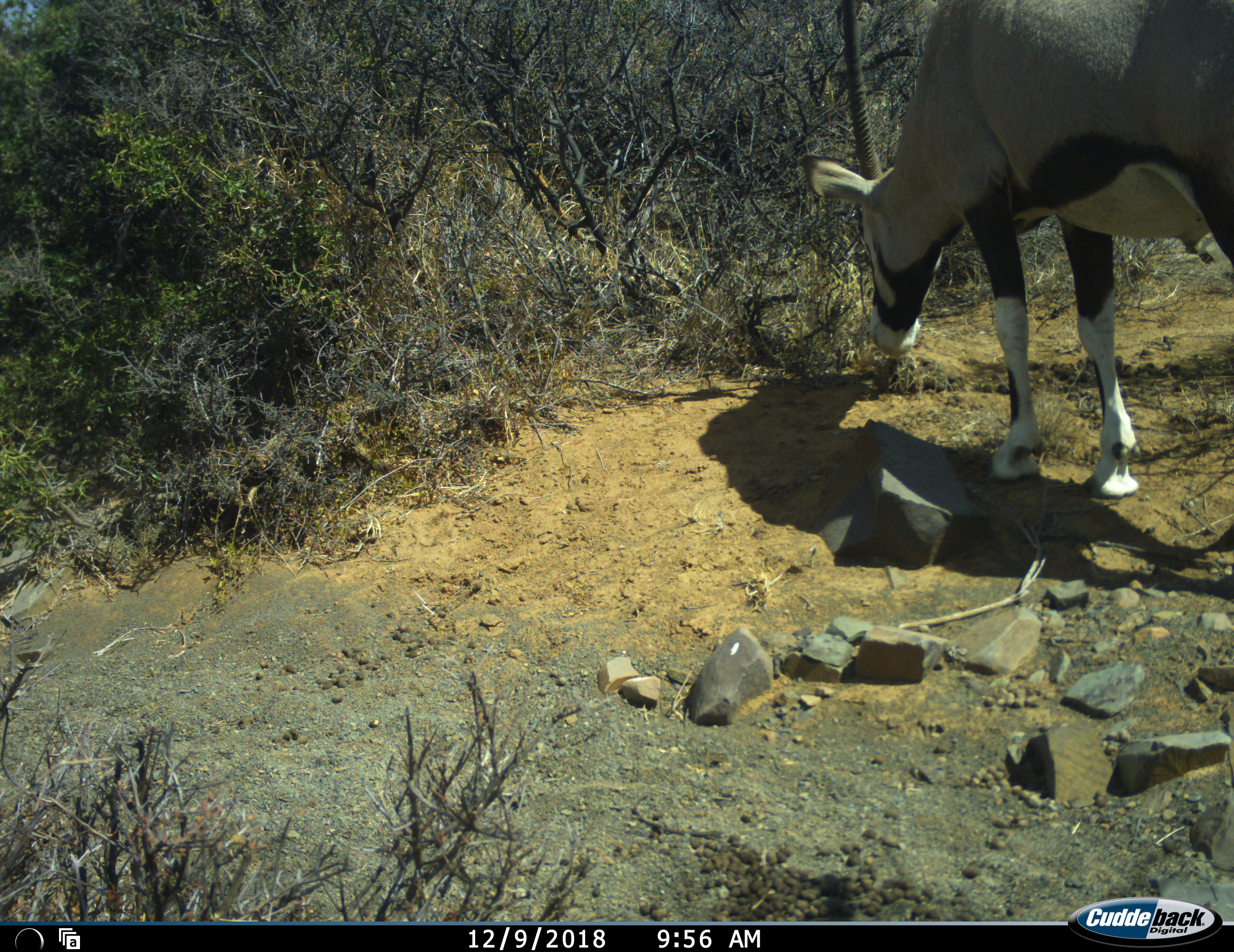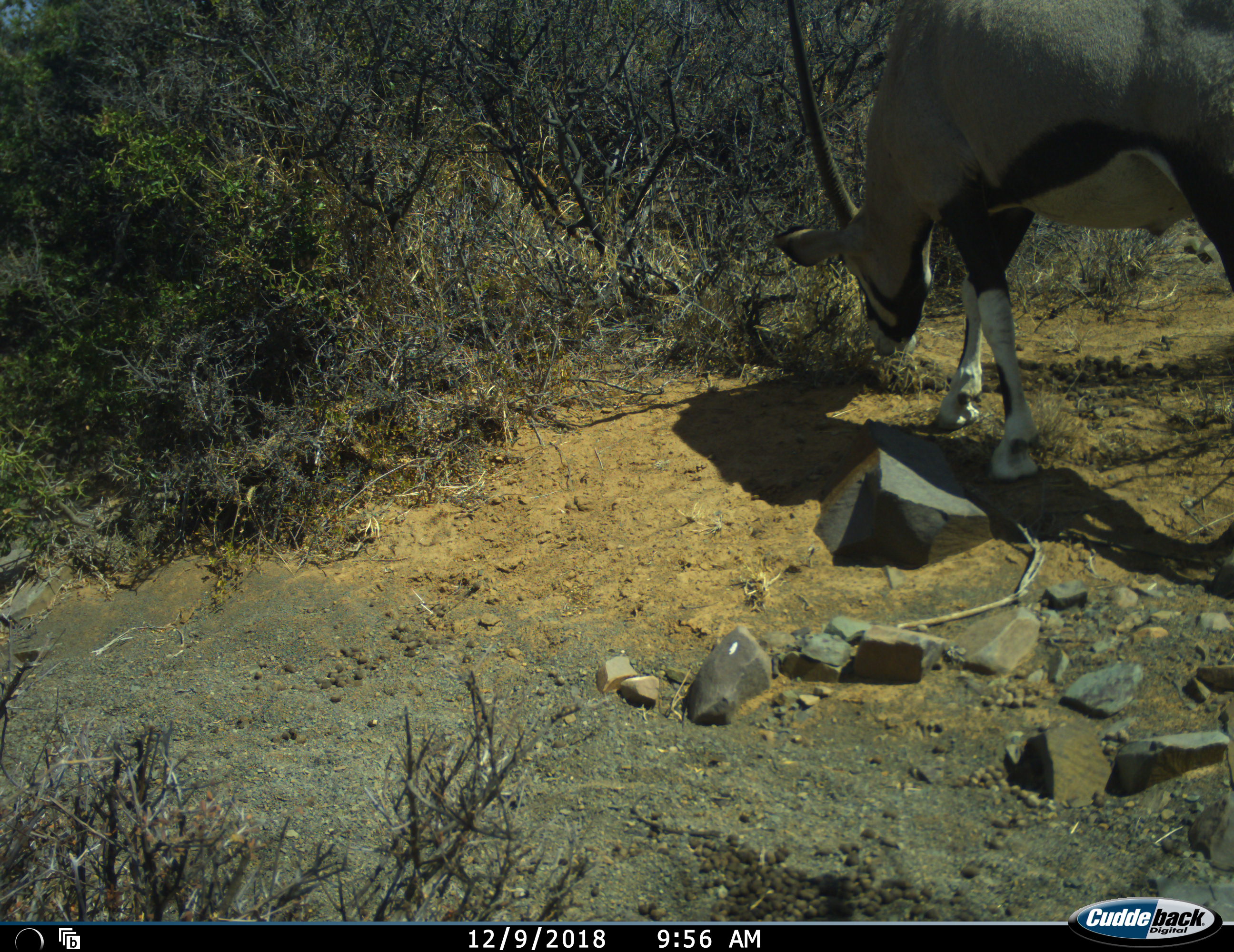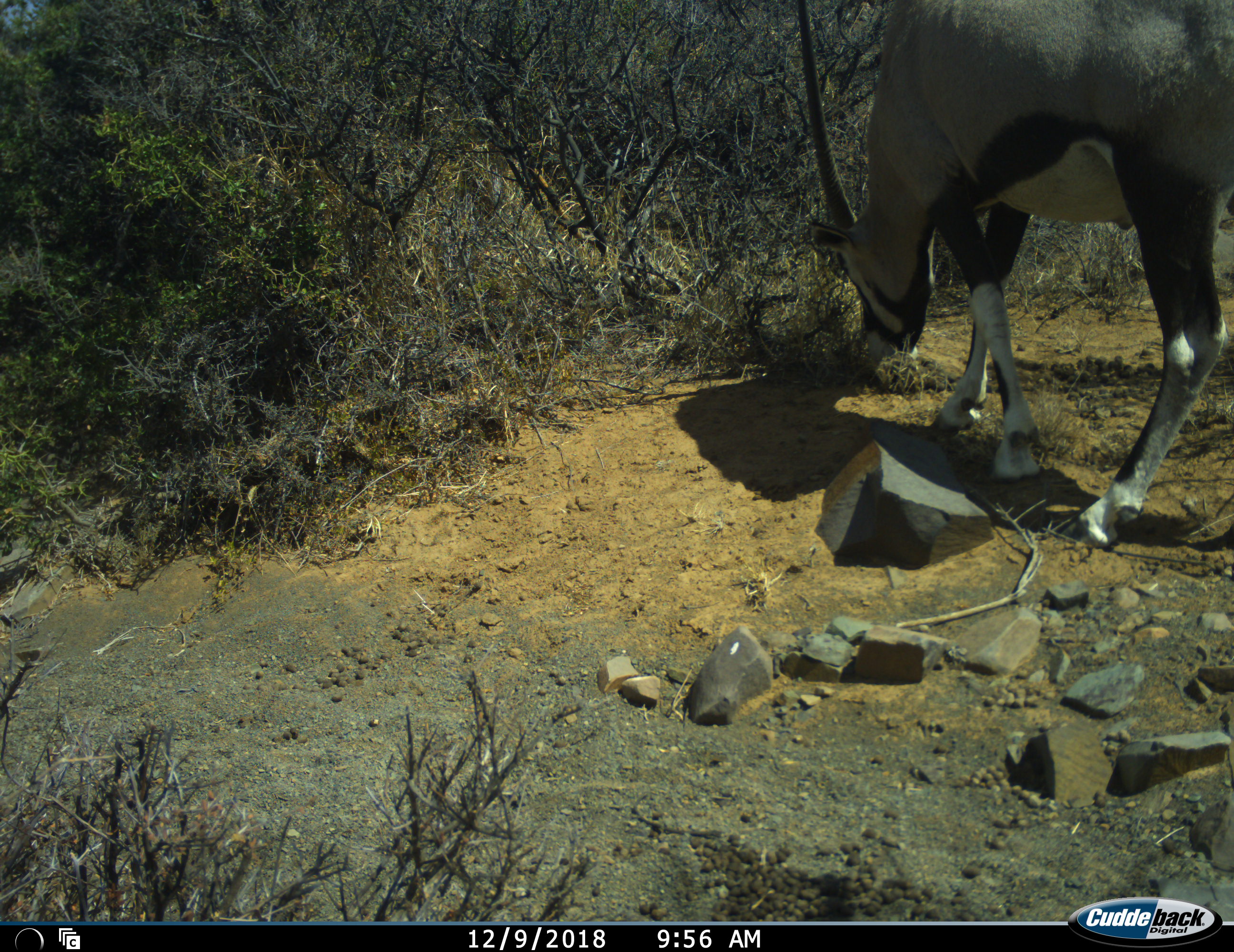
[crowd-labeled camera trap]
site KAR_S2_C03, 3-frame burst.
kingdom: Animalia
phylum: Chordata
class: Mammalia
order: Artiodactyla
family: Bovidae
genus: Oryx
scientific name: Oryx gazella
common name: gemsbok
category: oryx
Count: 1.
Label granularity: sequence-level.